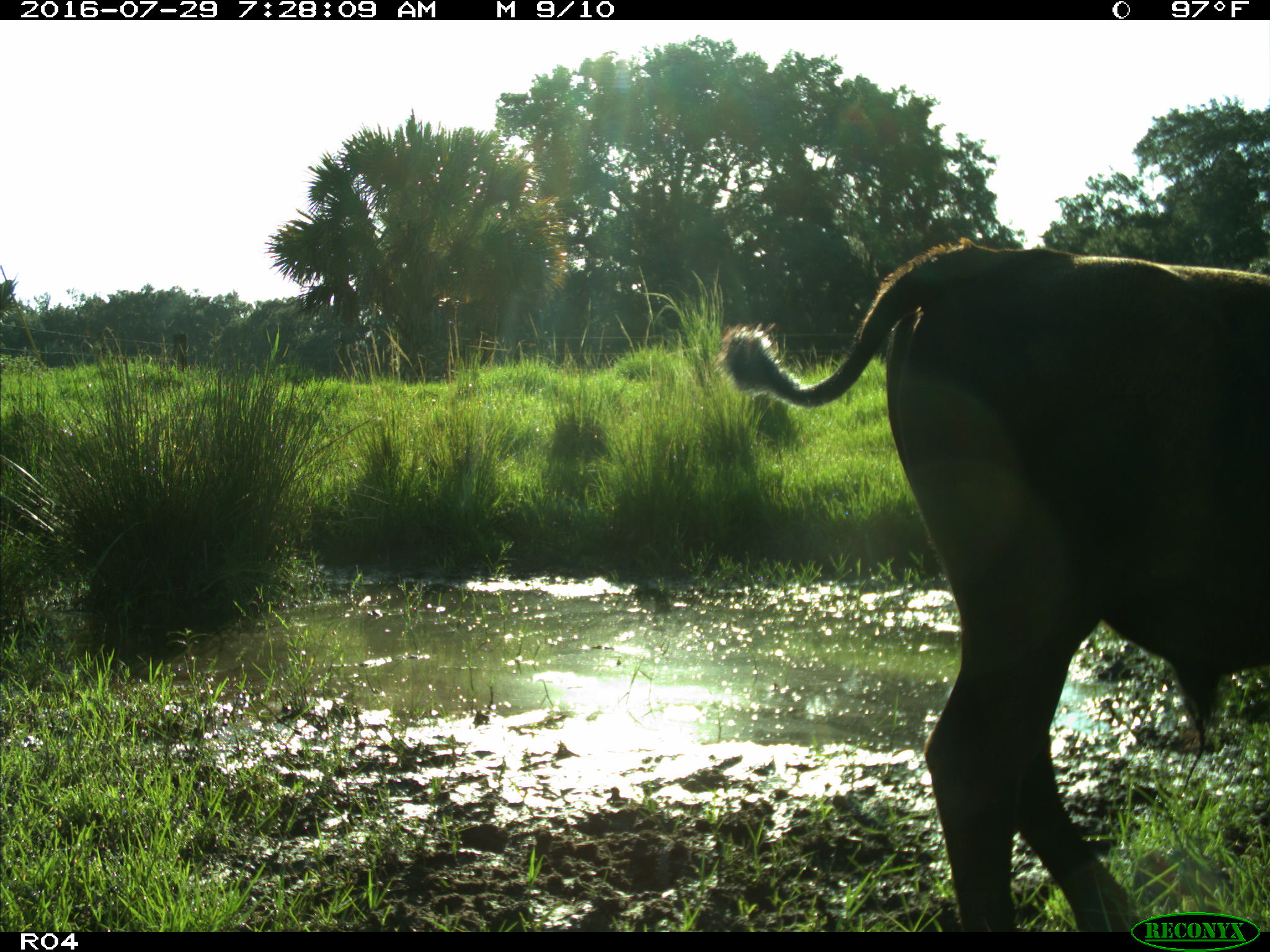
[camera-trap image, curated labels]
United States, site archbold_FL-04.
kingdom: Animalia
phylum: Chordata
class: Mammalia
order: Artiodactyla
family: Bovidae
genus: Bos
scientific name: Bos taurus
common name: domestic cow